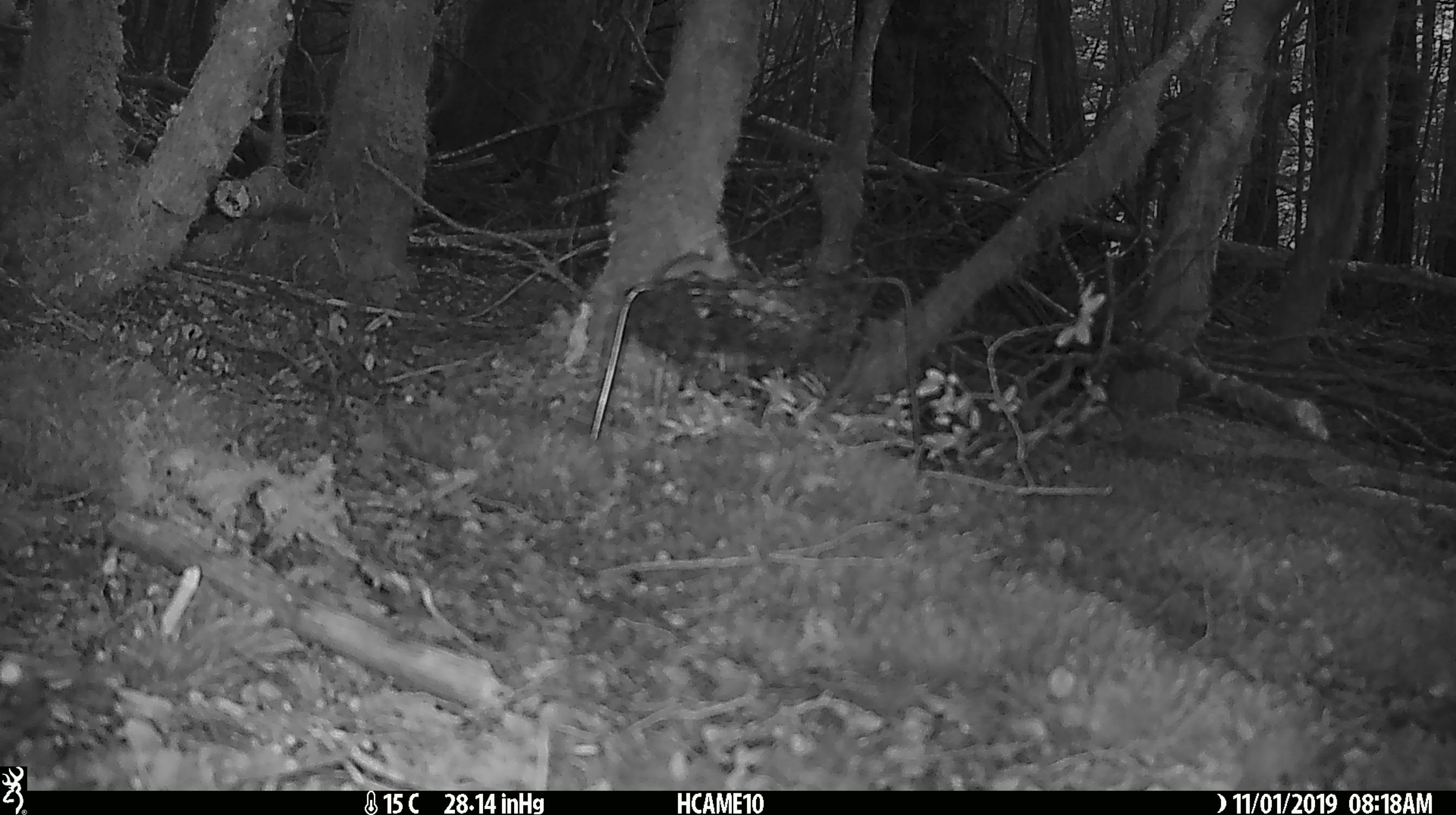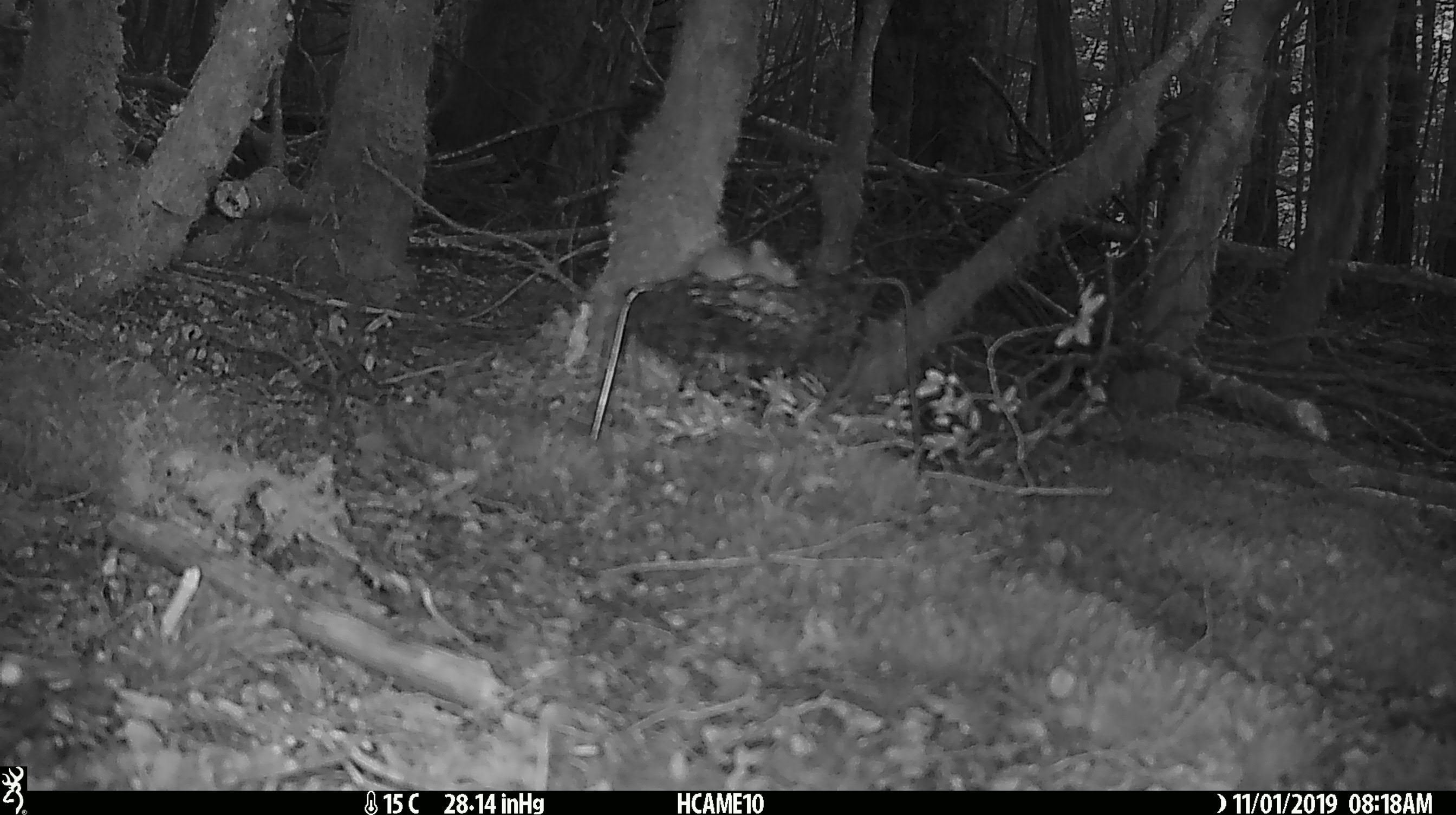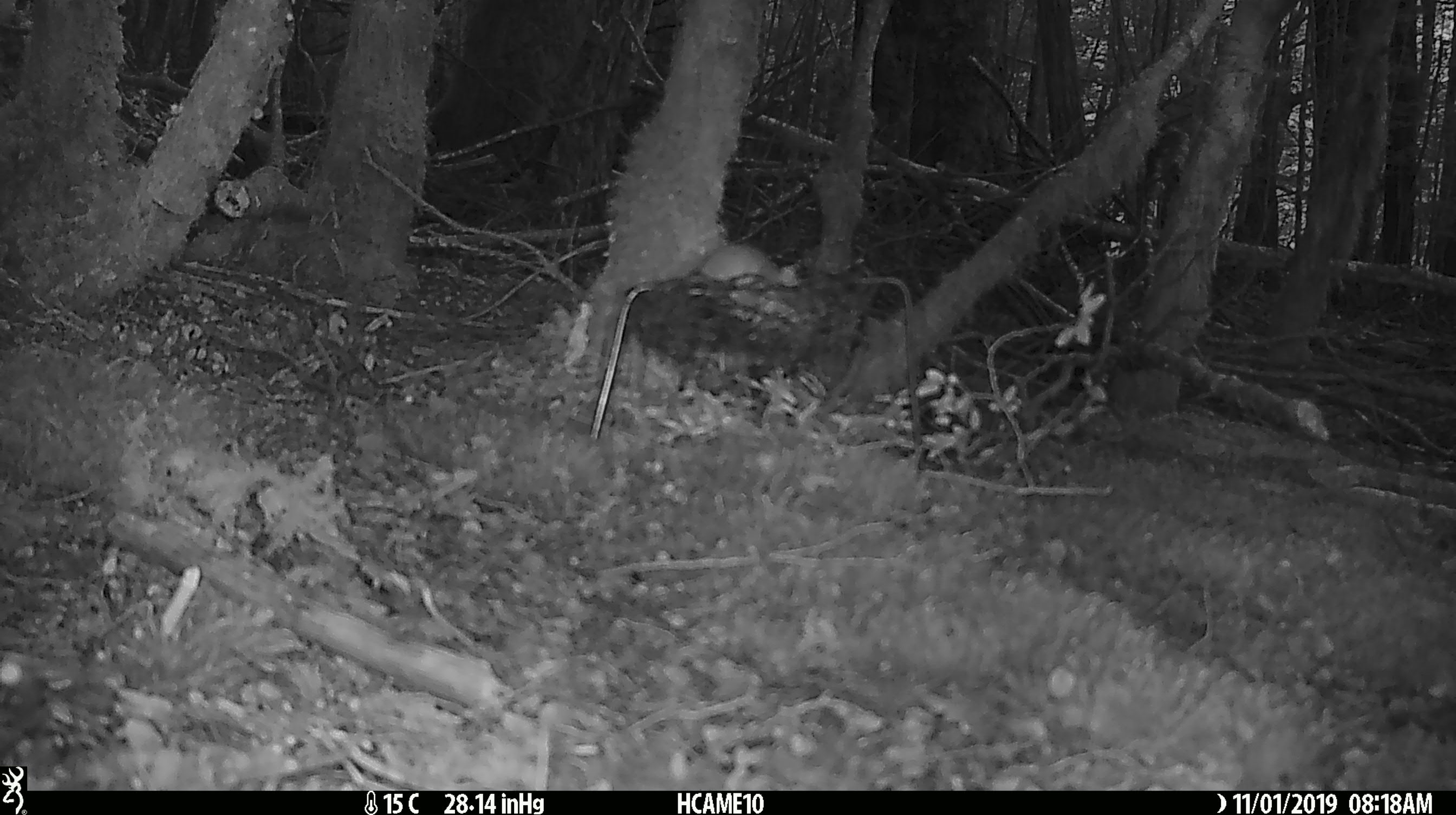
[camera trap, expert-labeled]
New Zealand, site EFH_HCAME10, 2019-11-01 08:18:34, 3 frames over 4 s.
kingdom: Animalia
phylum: Chordata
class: Mammalia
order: Rodentia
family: Muridae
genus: Mus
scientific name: Mus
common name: mouse